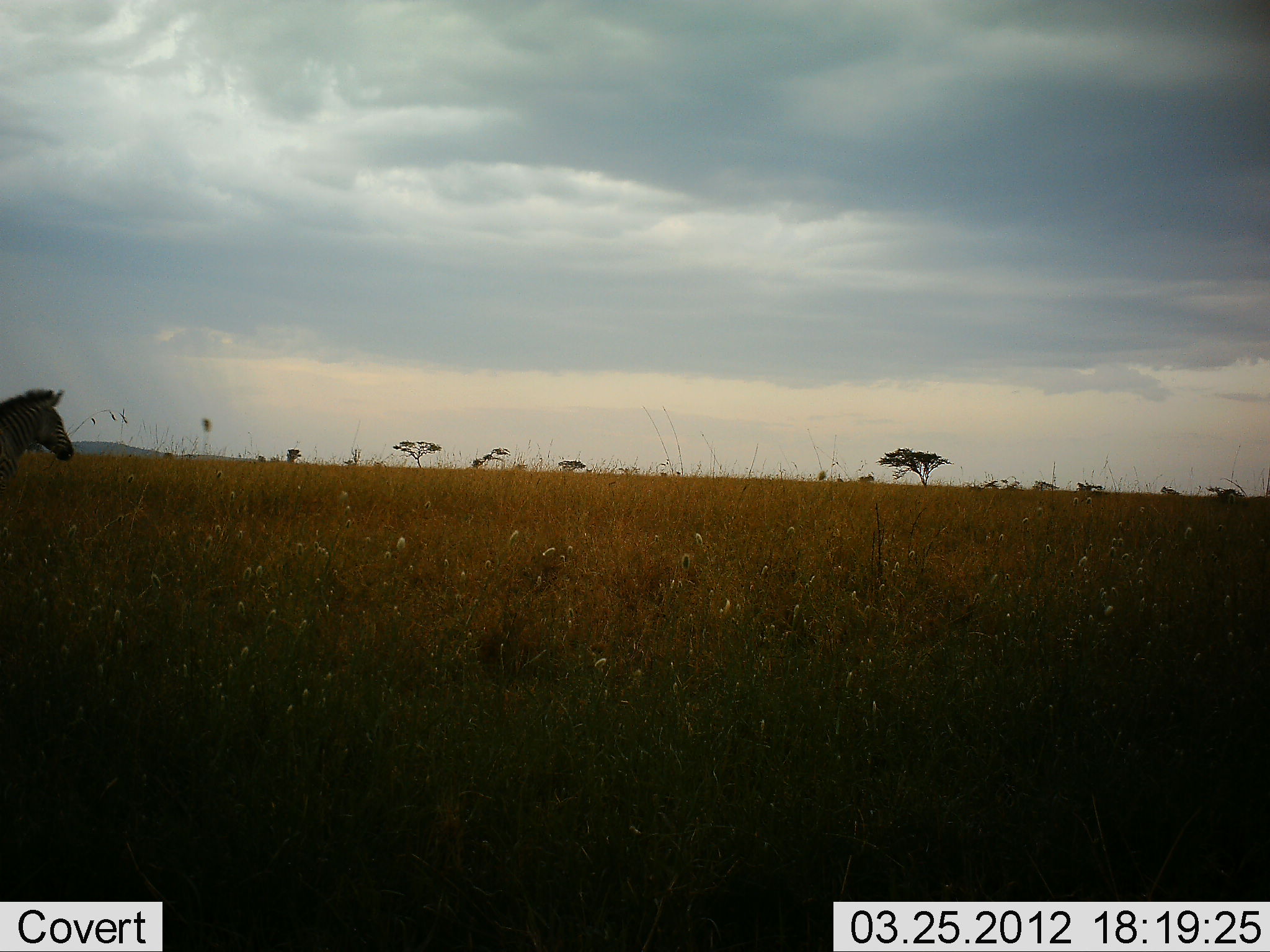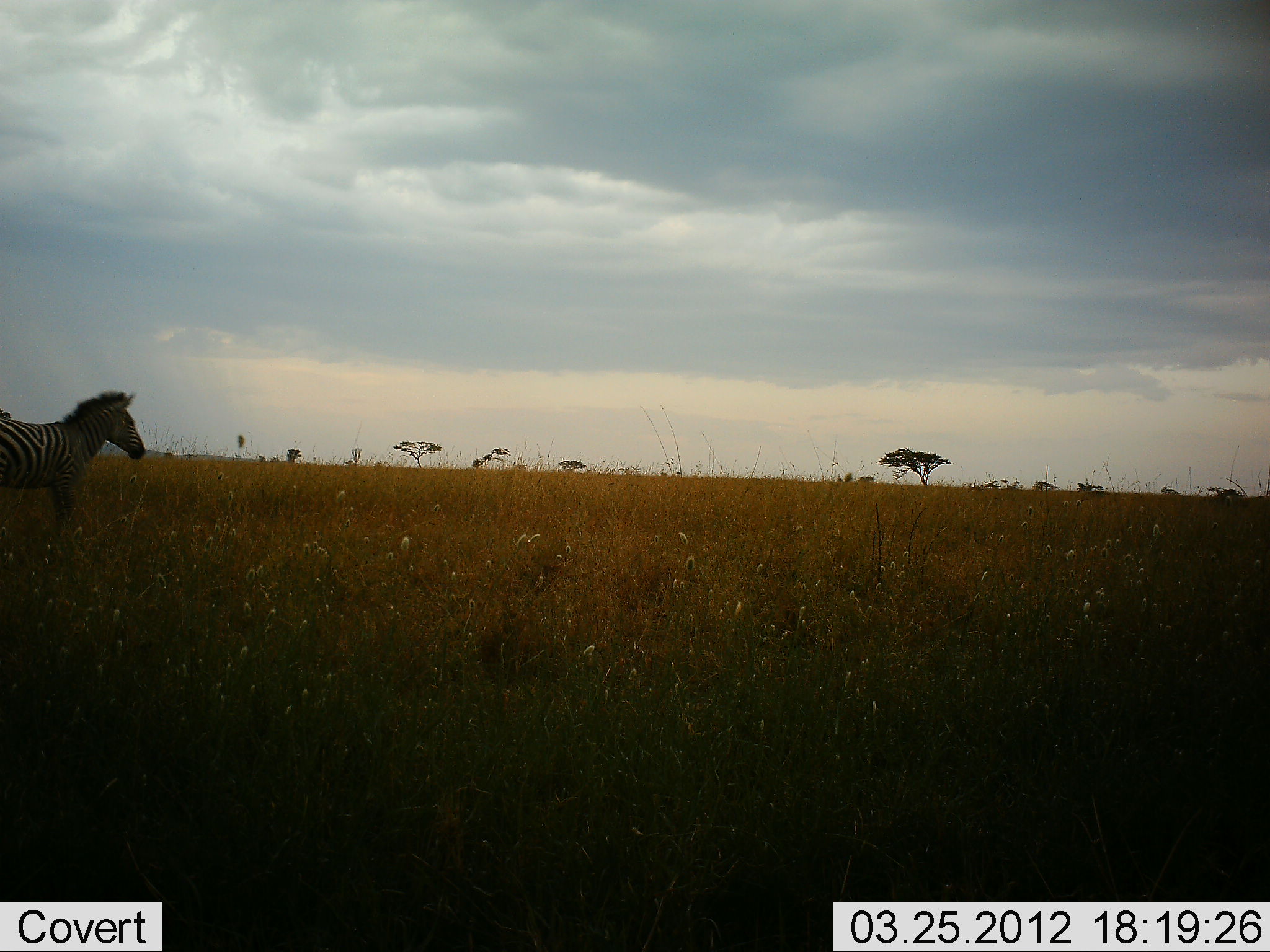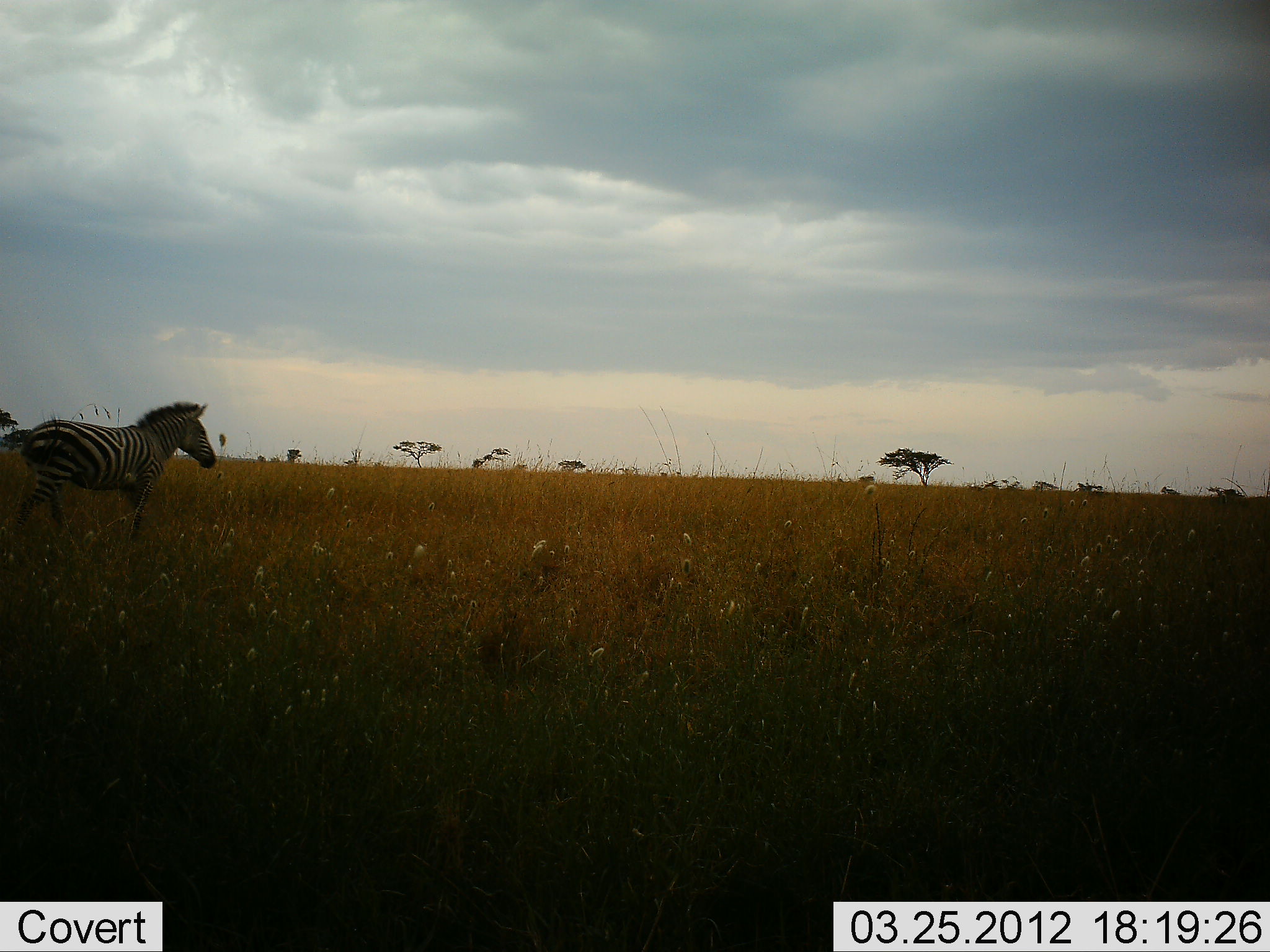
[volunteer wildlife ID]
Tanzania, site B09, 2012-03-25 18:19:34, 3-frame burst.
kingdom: Animalia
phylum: Chordata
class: Mammalia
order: Perissodactyla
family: Equidae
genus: Equus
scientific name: Equus quagga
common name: plains zebra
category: zebra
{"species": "zebra (plains zebra) (Equus quagga)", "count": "1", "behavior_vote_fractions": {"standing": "5%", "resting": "0%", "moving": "89%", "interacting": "5%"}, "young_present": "0%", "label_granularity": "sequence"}